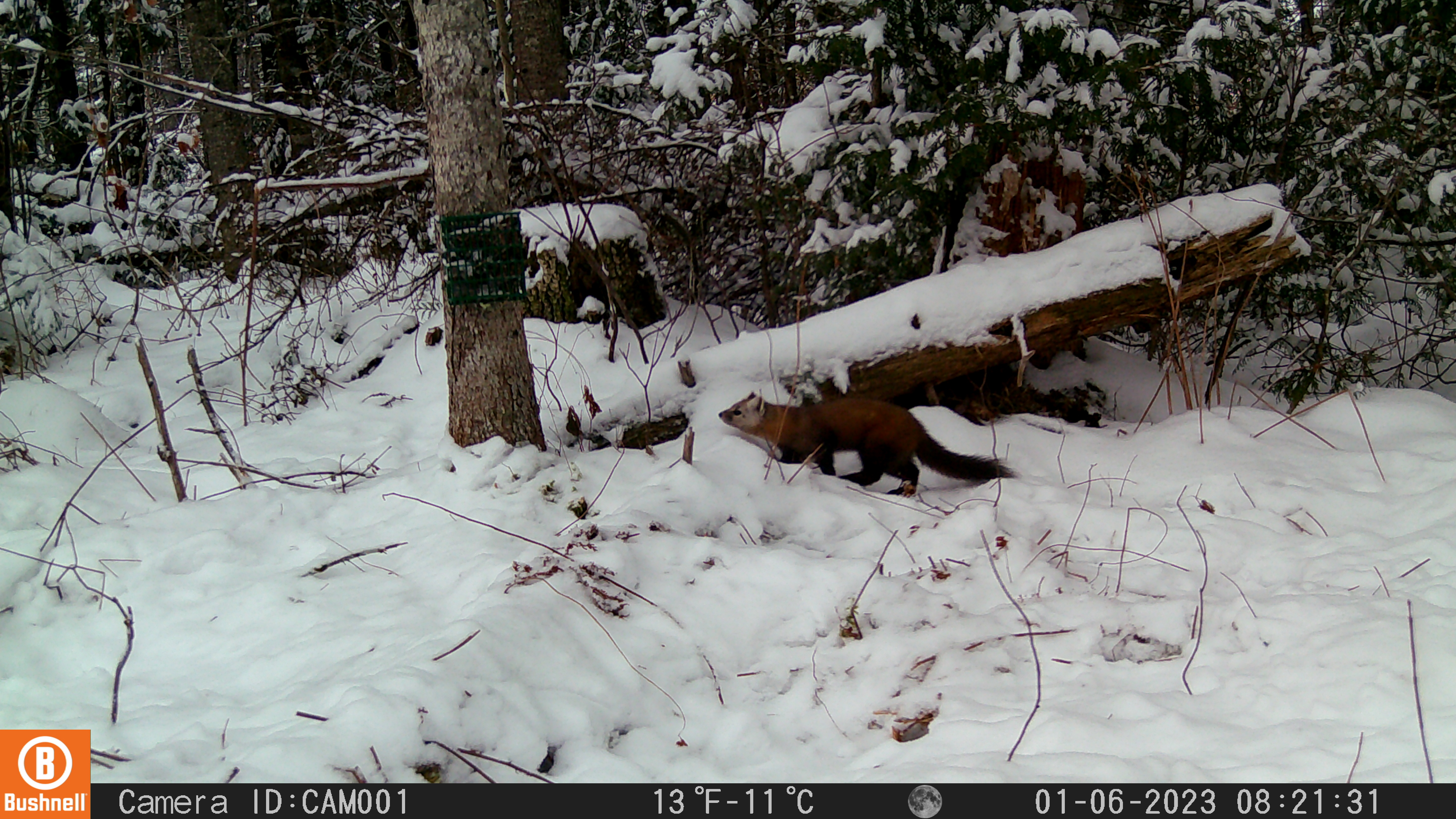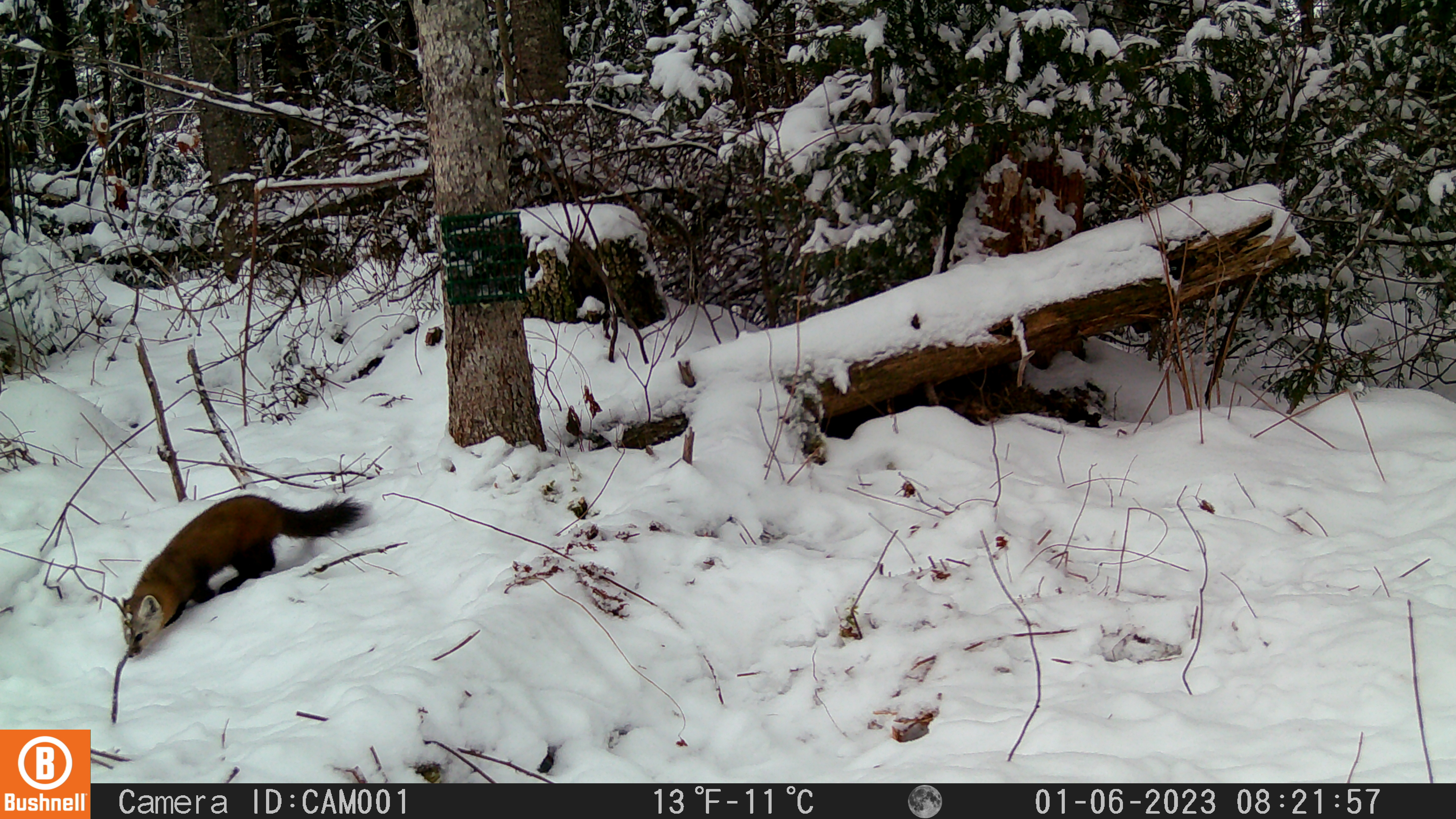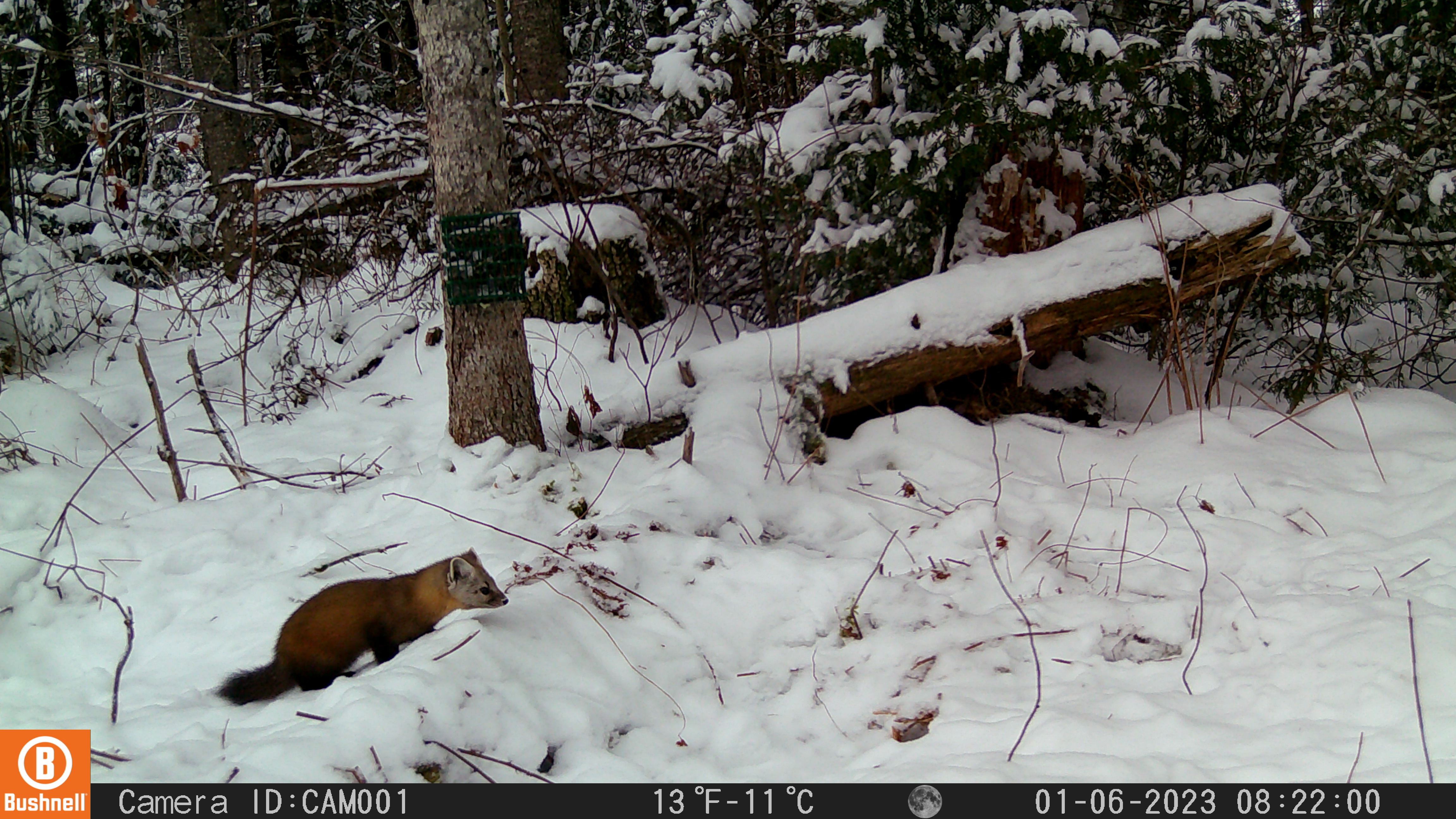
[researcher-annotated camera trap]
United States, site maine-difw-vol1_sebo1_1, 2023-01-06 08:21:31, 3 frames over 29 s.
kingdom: Animalia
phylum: Chordata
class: Mammalia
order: Carnivora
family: Mustelidae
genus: Martes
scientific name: Martes americana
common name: american marten